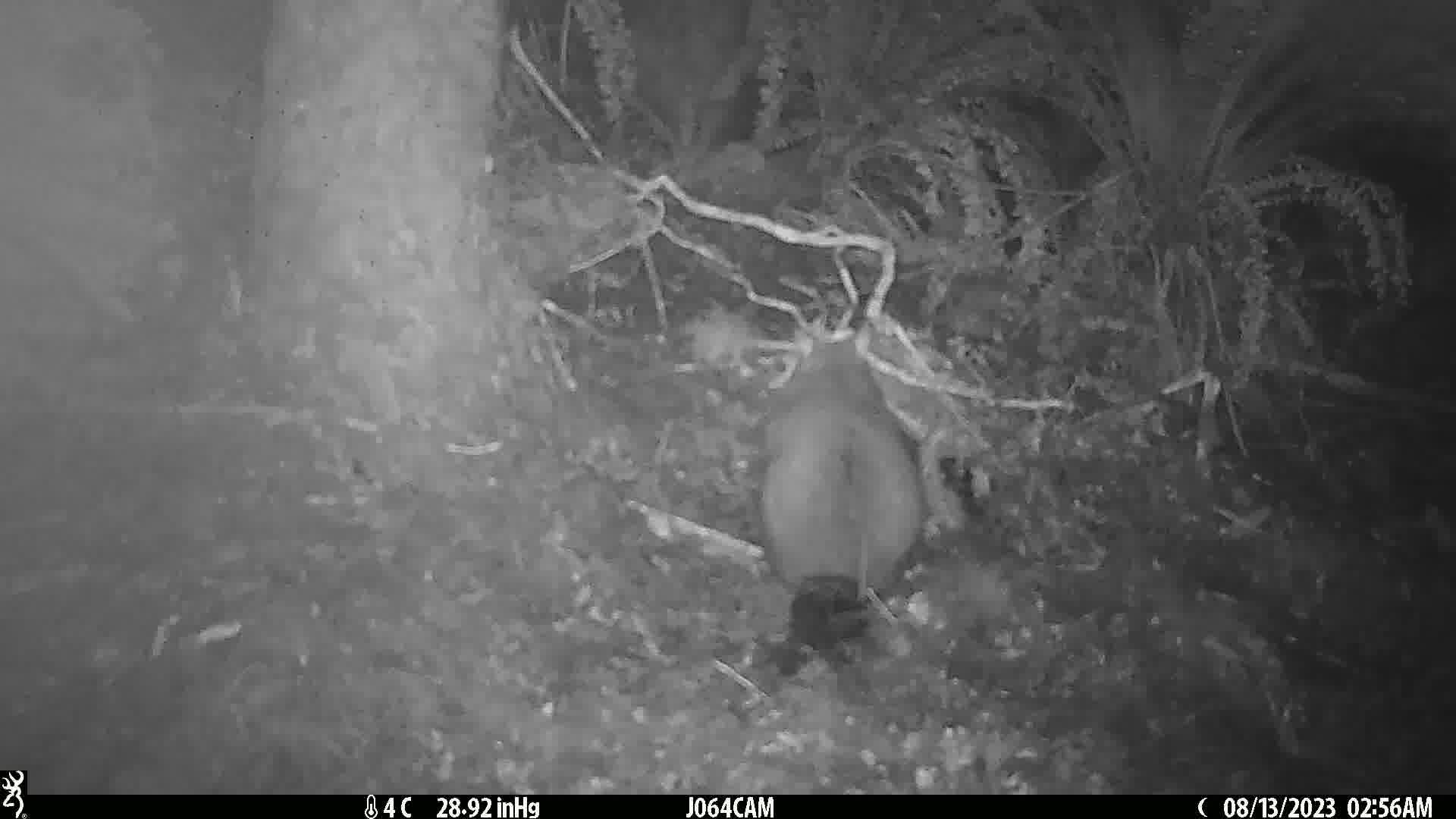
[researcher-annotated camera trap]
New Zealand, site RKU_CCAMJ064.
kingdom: Animalia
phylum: Chordata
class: Mammalia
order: Diprotodontia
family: Phalangeridae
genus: Trichosurus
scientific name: Trichosurus vulpecula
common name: common brushtail possum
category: possum